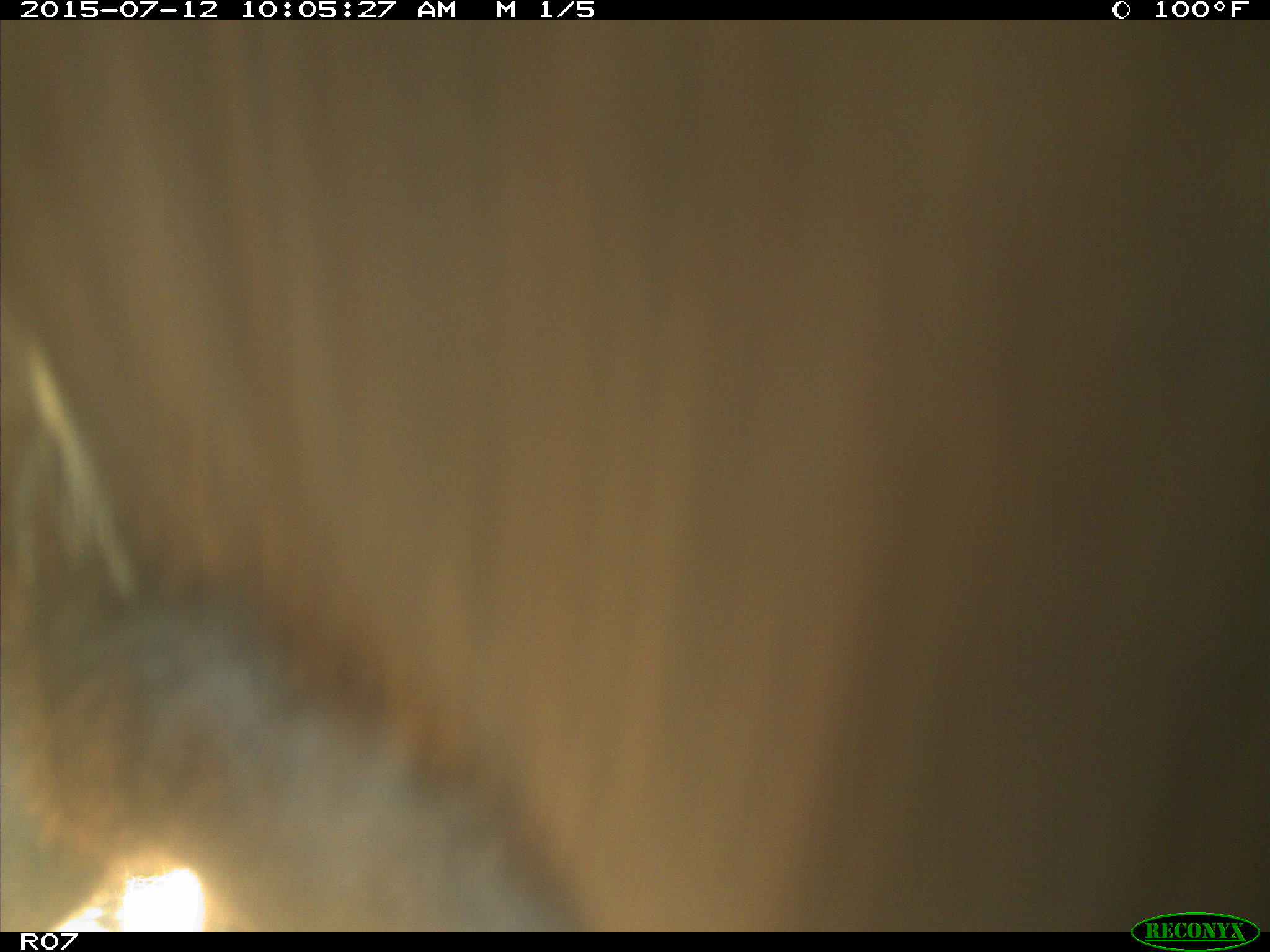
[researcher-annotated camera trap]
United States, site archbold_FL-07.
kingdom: Animalia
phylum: Chordata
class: Mammalia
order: Artiodactyla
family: Bovidae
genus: Bos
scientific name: Bos taurus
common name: domestic cow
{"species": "Bos taurus (domestic cow)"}